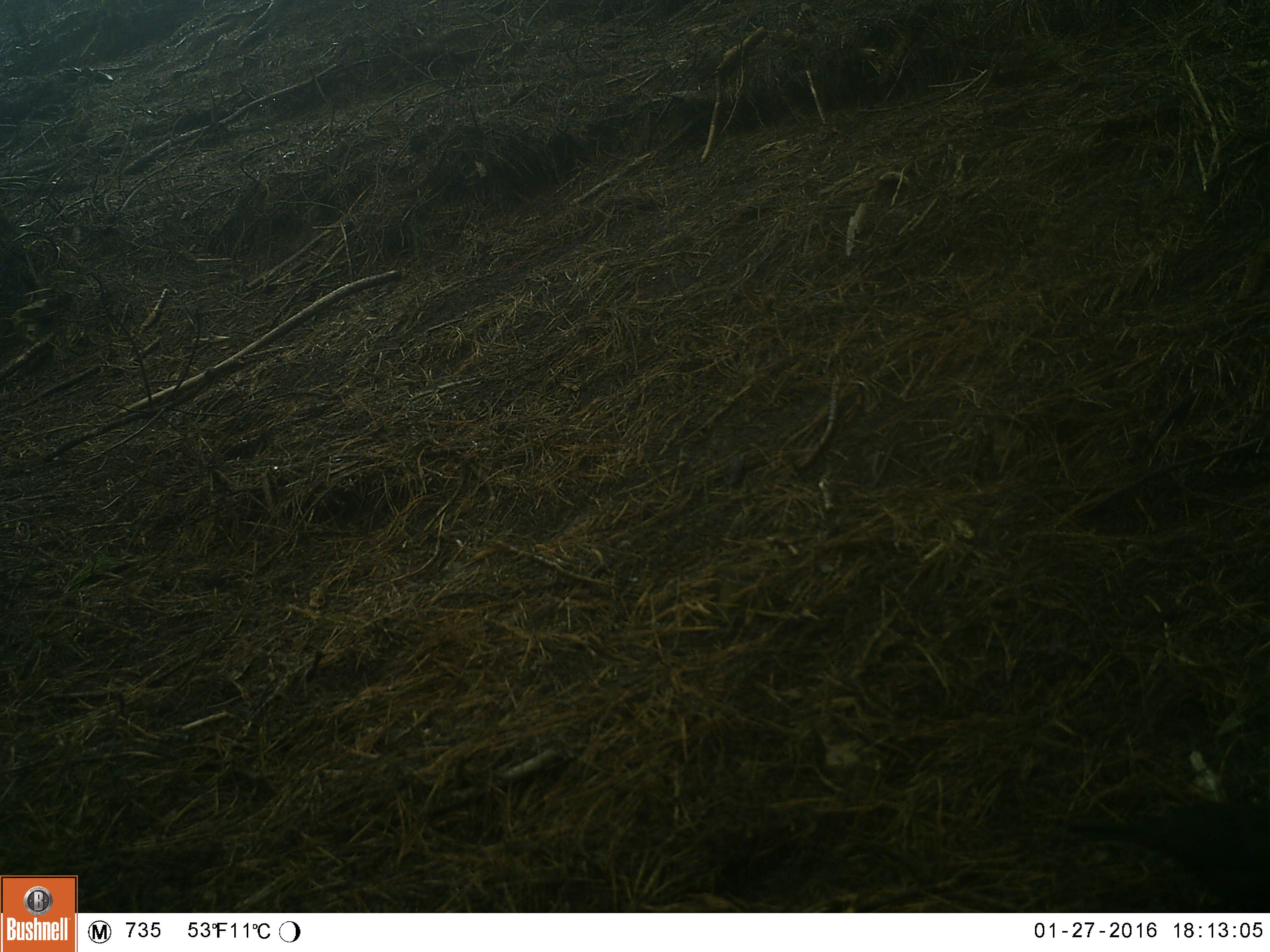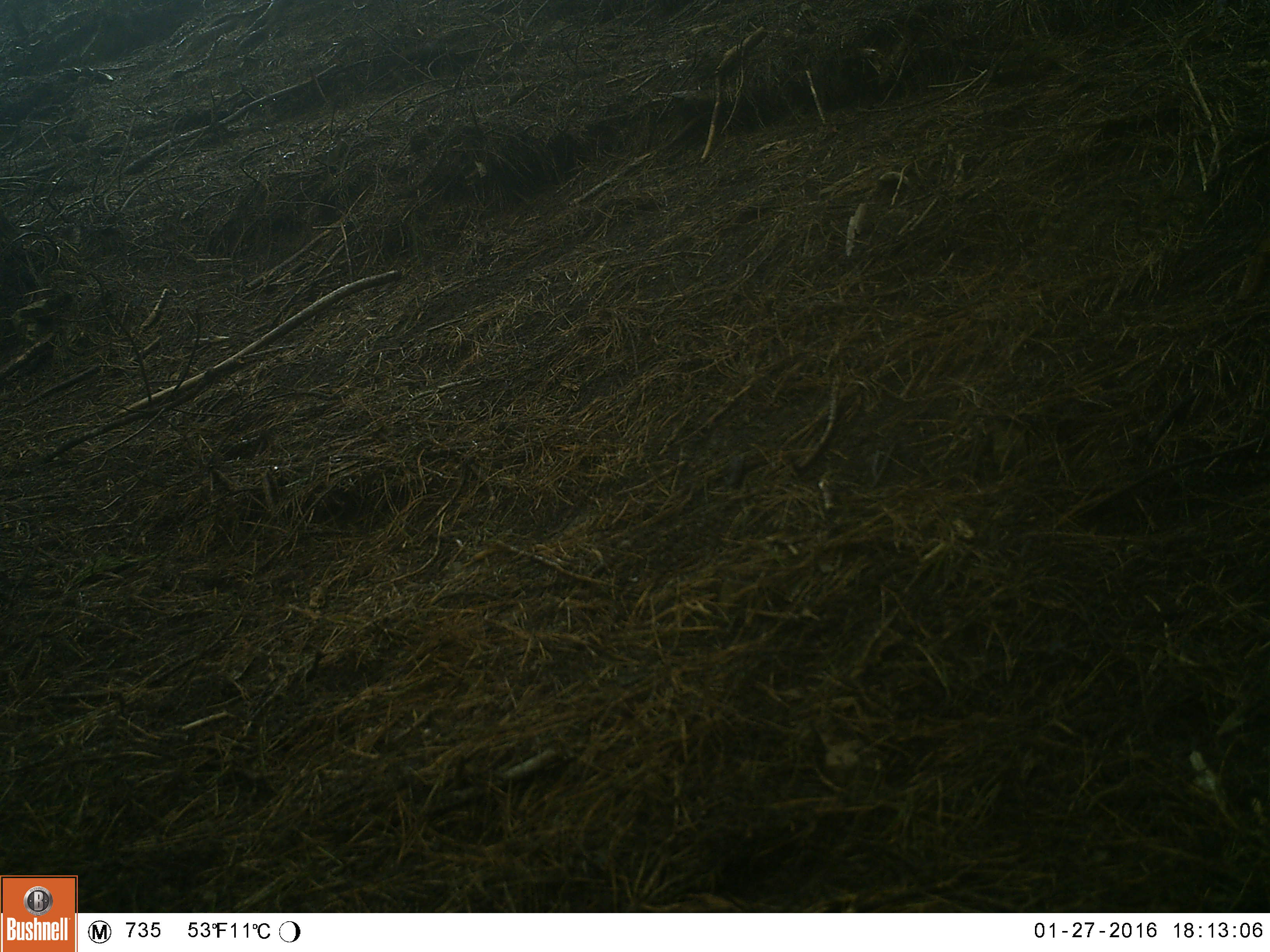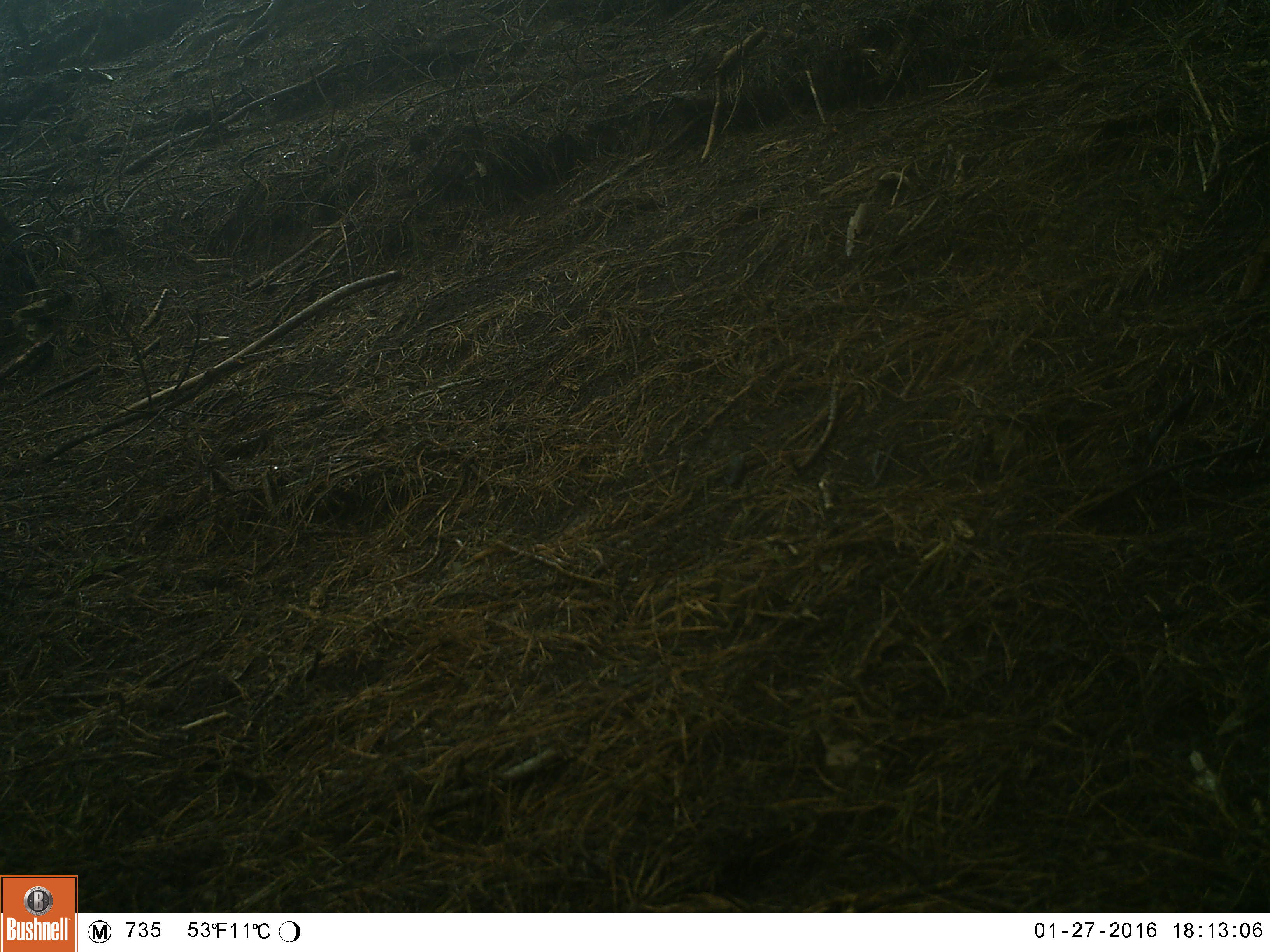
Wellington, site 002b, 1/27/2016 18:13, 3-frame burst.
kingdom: Animalia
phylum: Chordata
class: Aves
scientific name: Aves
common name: bird